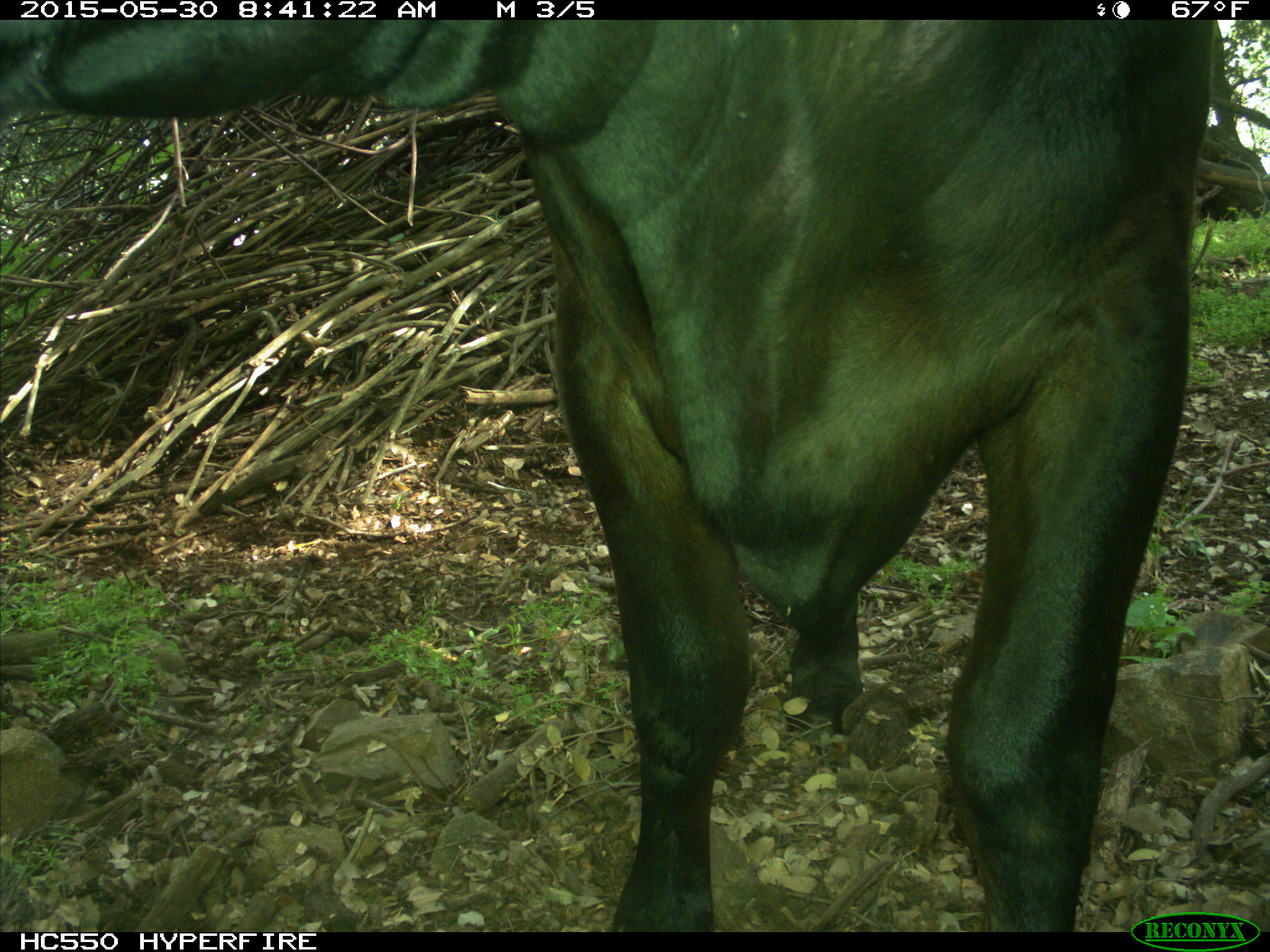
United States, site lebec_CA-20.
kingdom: Animalia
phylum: Chordata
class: Mammalia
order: Artiodactyla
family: Bovidae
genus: Bos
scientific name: Bos taurus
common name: domestic cow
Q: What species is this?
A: Bos taurus (domestic cow).